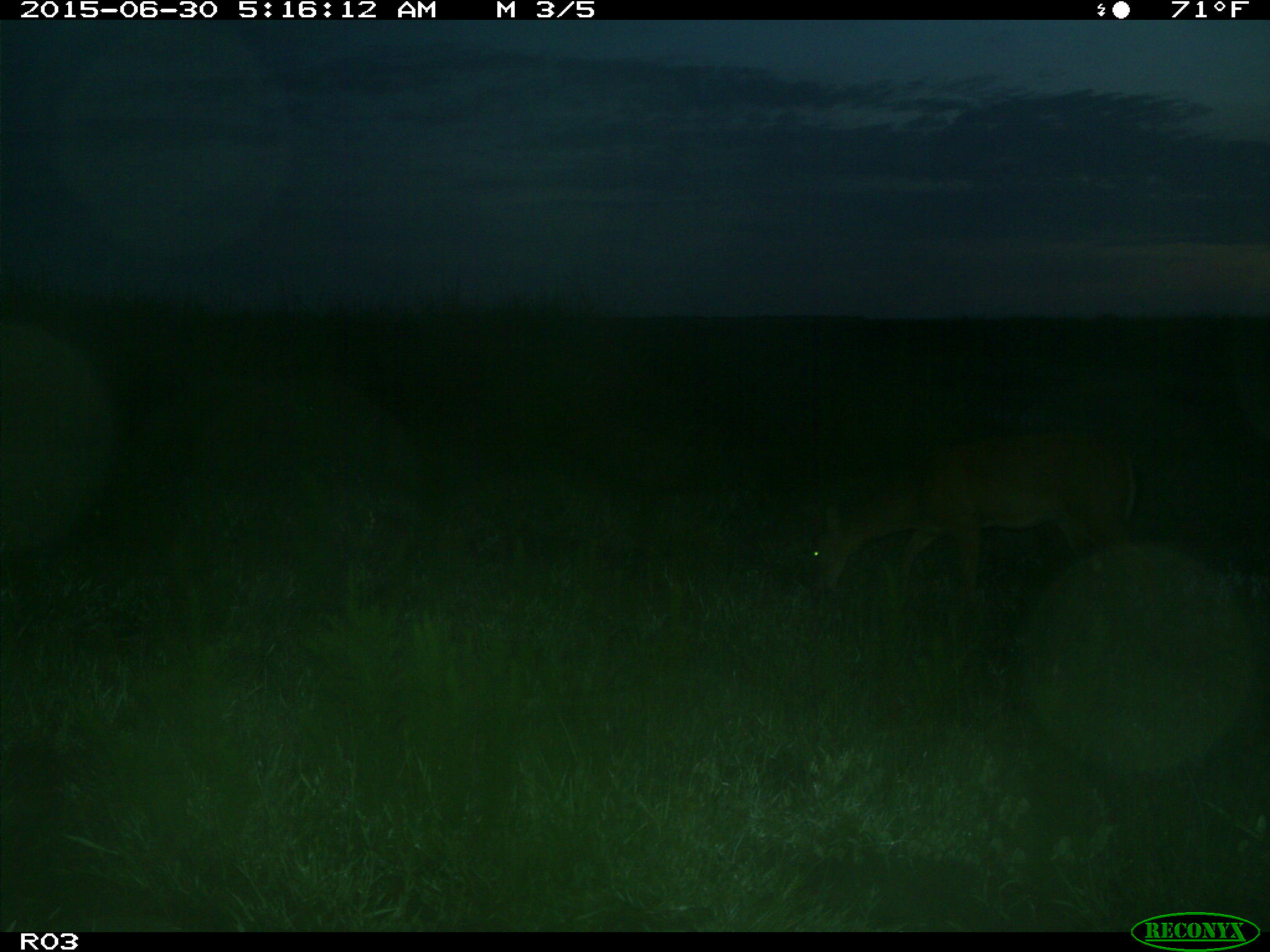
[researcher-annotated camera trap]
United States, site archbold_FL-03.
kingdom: Animalia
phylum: Chordata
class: Mammalia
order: Artiodactyla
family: Cervidae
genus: Odocoileus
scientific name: Odocoileus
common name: deer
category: unidentified deer